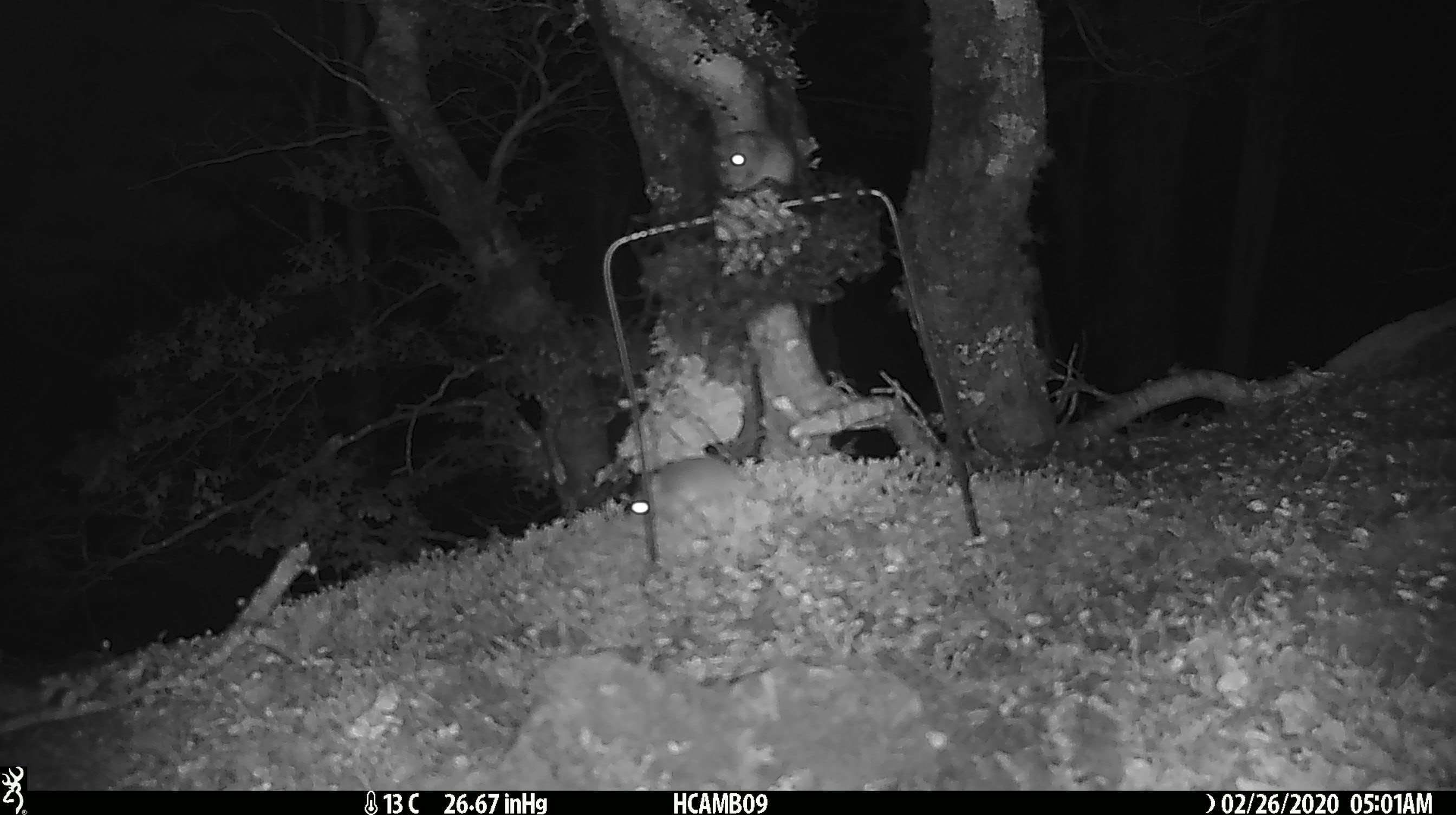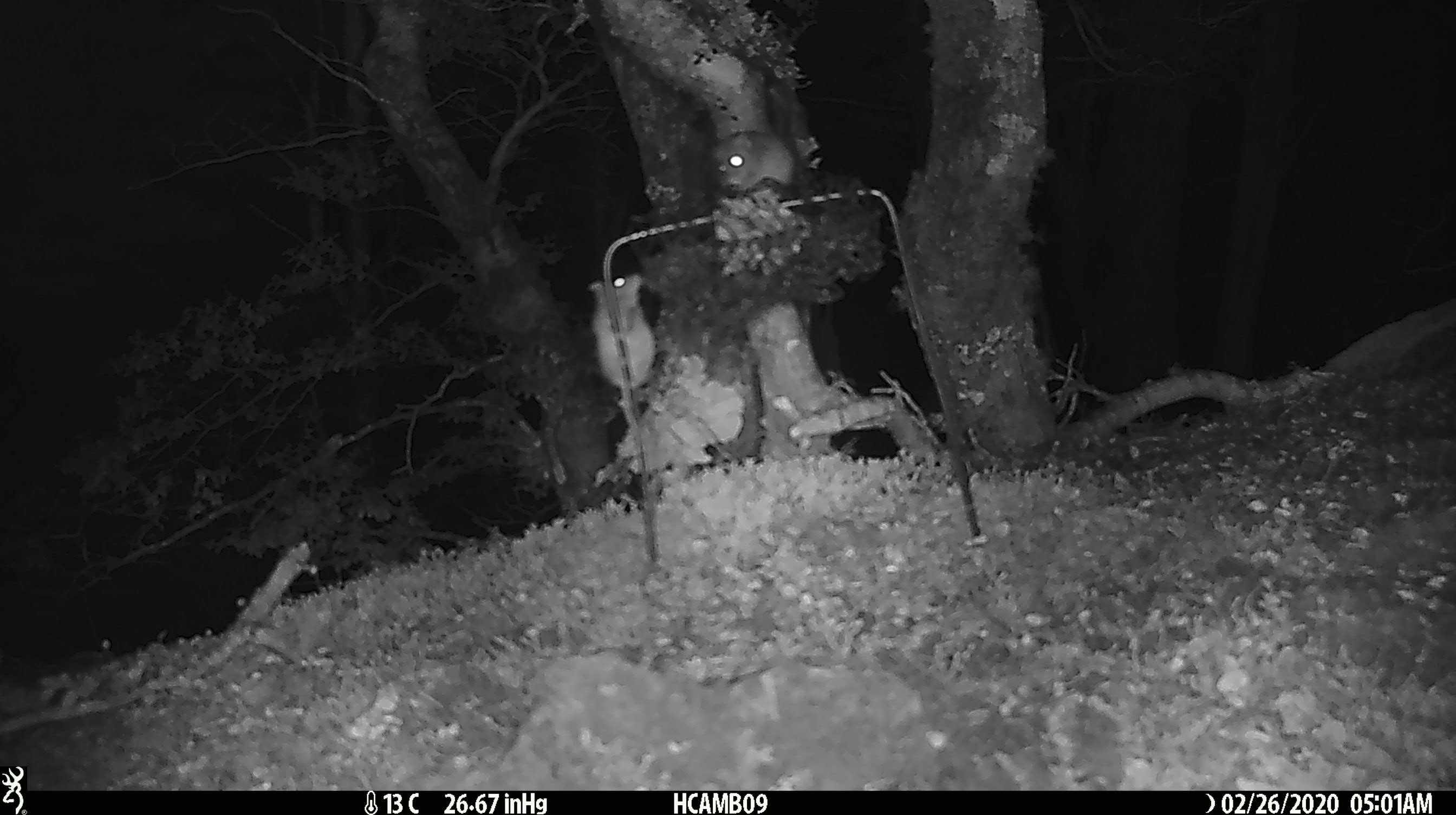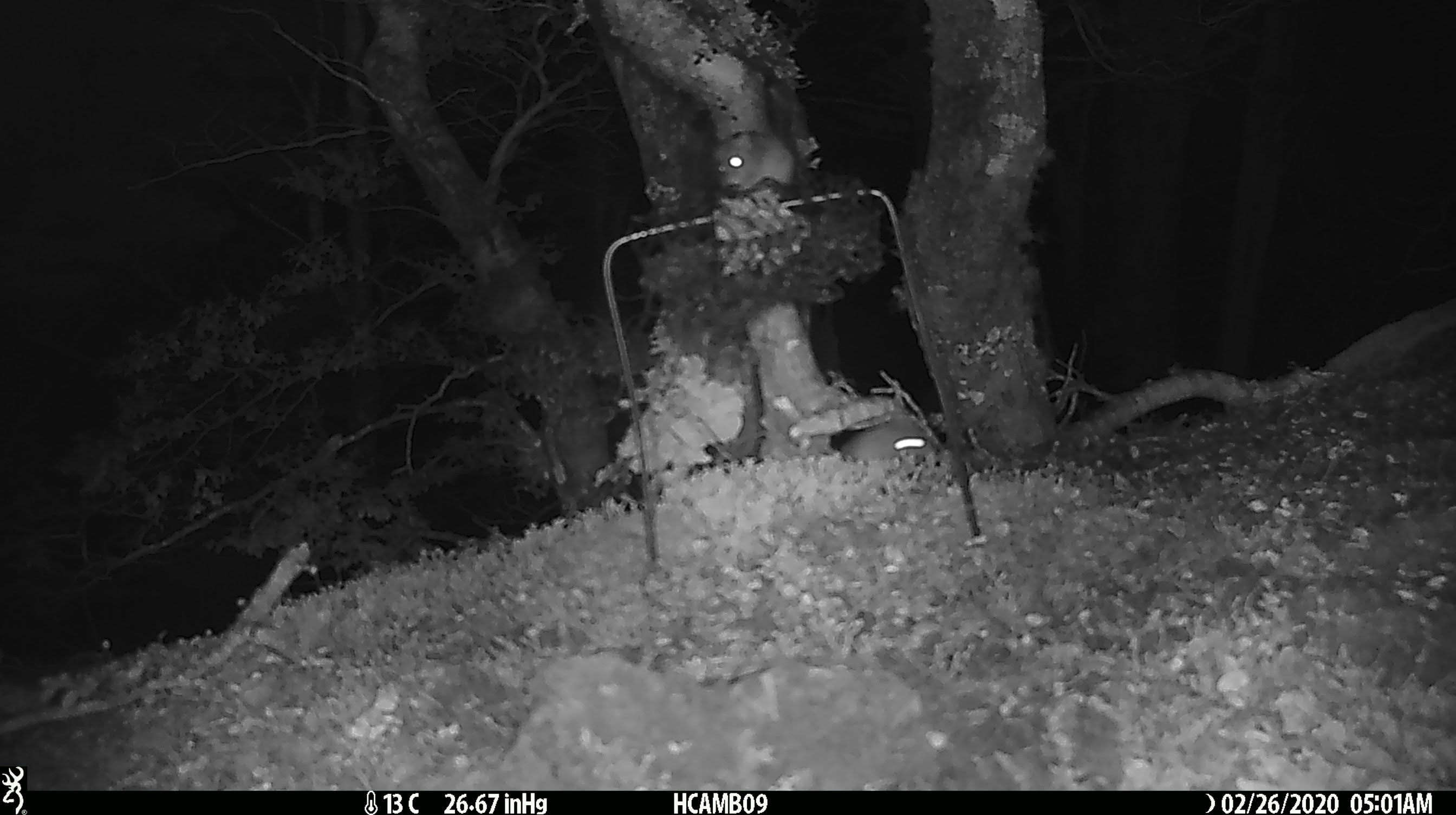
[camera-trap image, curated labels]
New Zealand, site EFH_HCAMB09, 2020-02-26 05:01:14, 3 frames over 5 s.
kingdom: Animalia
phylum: Chordata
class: Mammalia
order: Rodentia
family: Muridae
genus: Mus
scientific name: Mus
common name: mouse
Mouse (Mus).